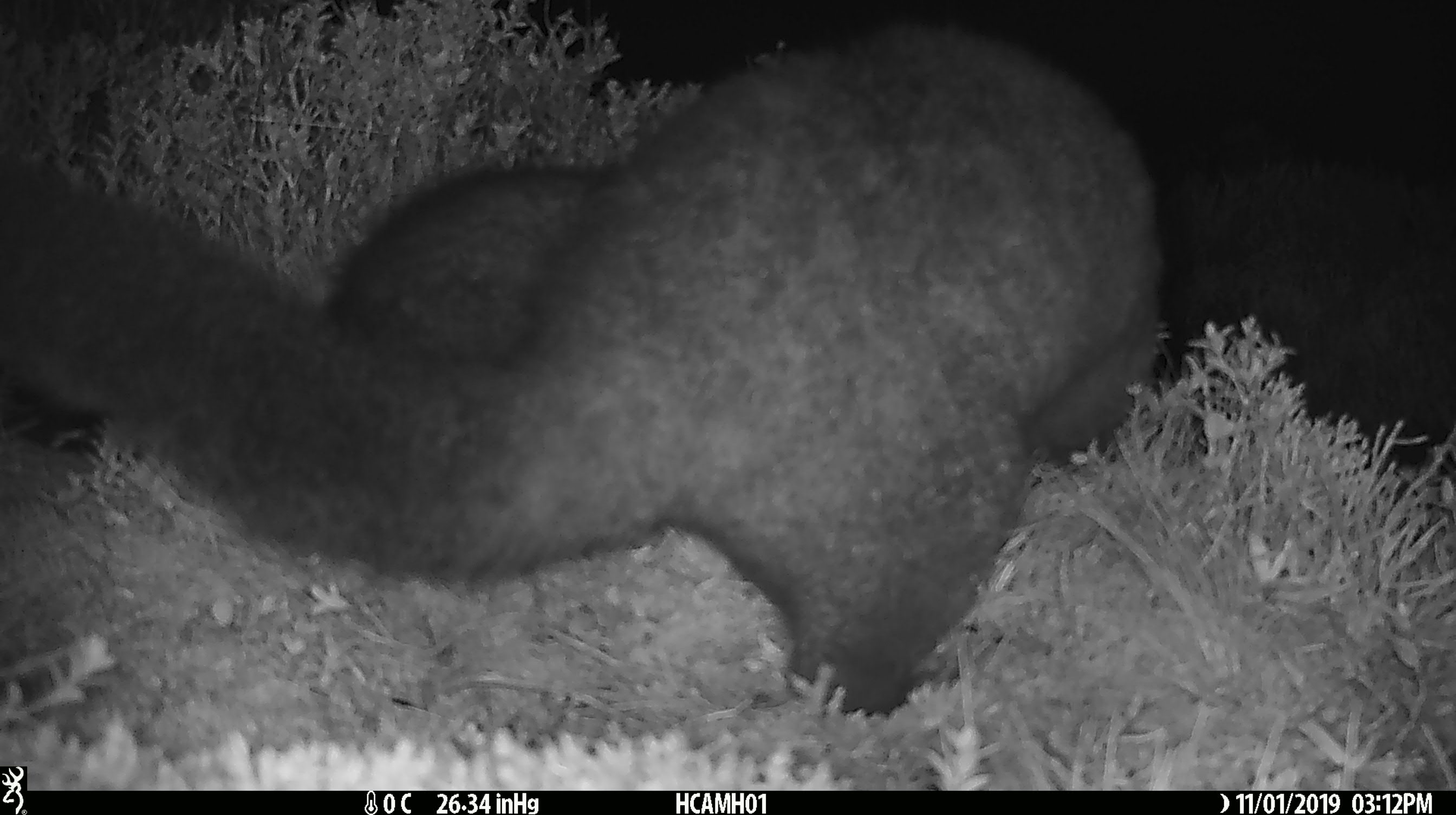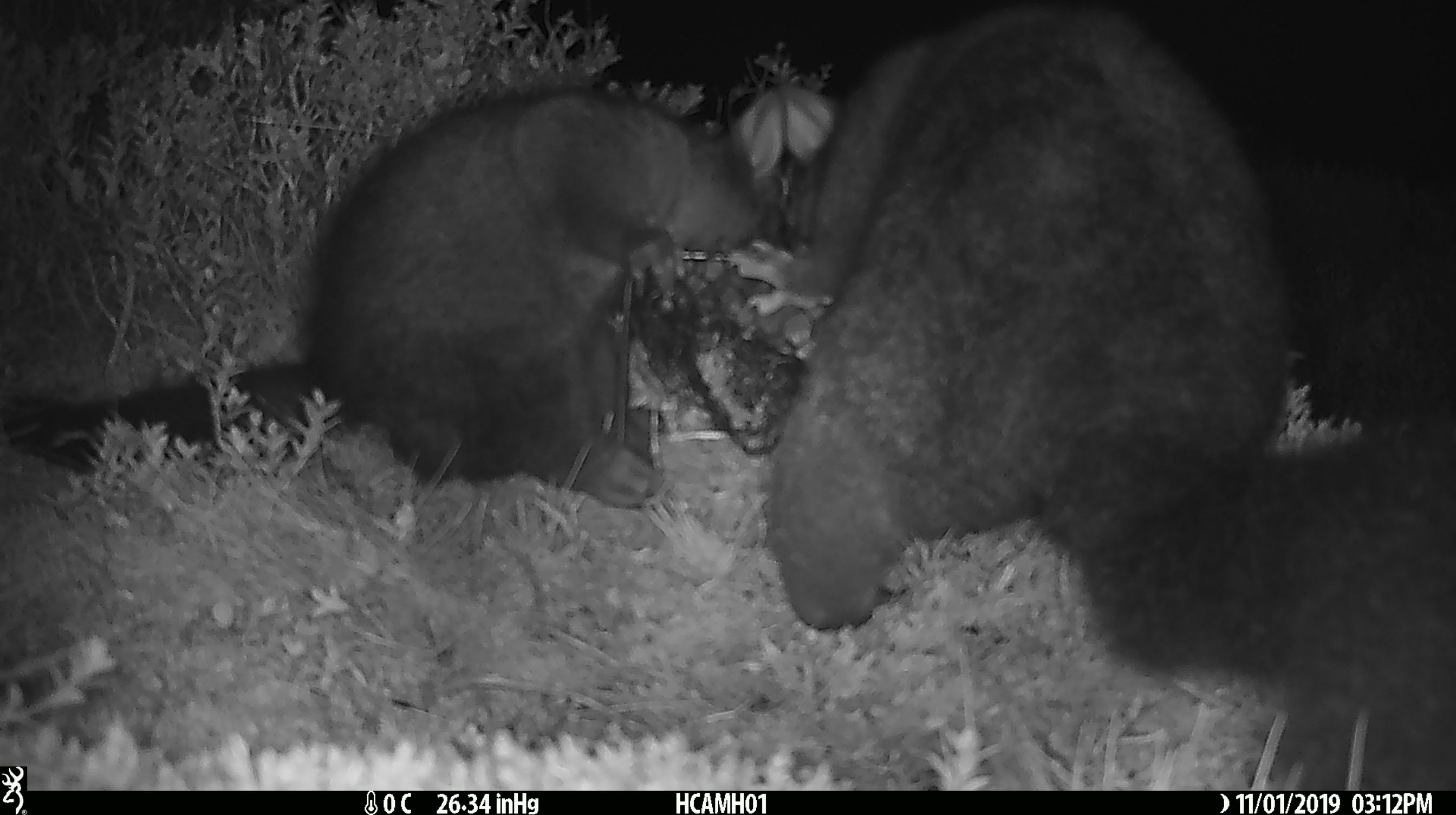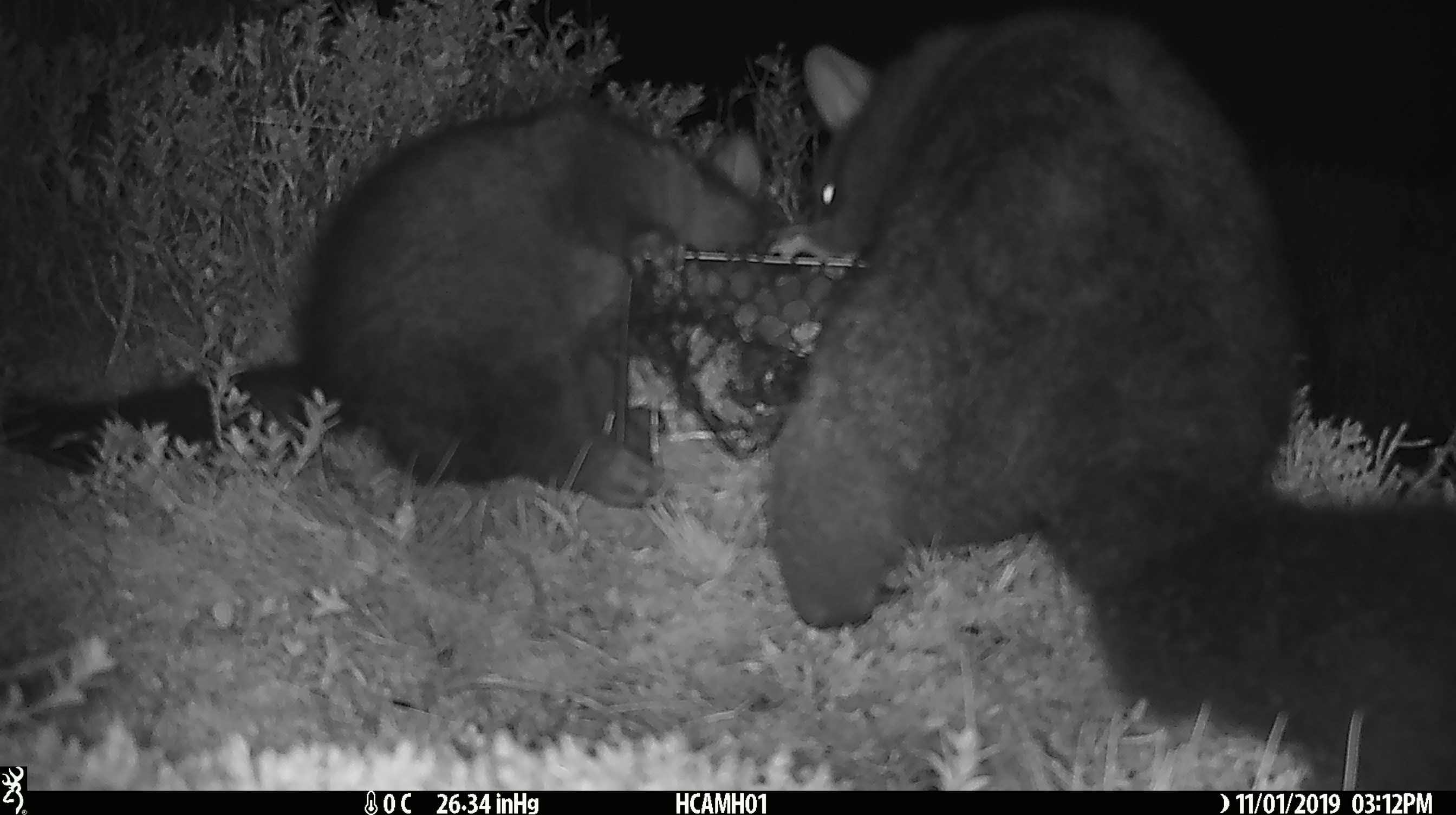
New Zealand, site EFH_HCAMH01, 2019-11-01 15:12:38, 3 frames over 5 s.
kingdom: Animalia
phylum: Chordata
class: Mammalia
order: Diprotodontia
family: Phalangeridae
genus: Trichosurus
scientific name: Trichosurus vulpecula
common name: common brushtail possum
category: possum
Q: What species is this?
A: Possum (common brushtail possum) (Trichosurus vulpecula).